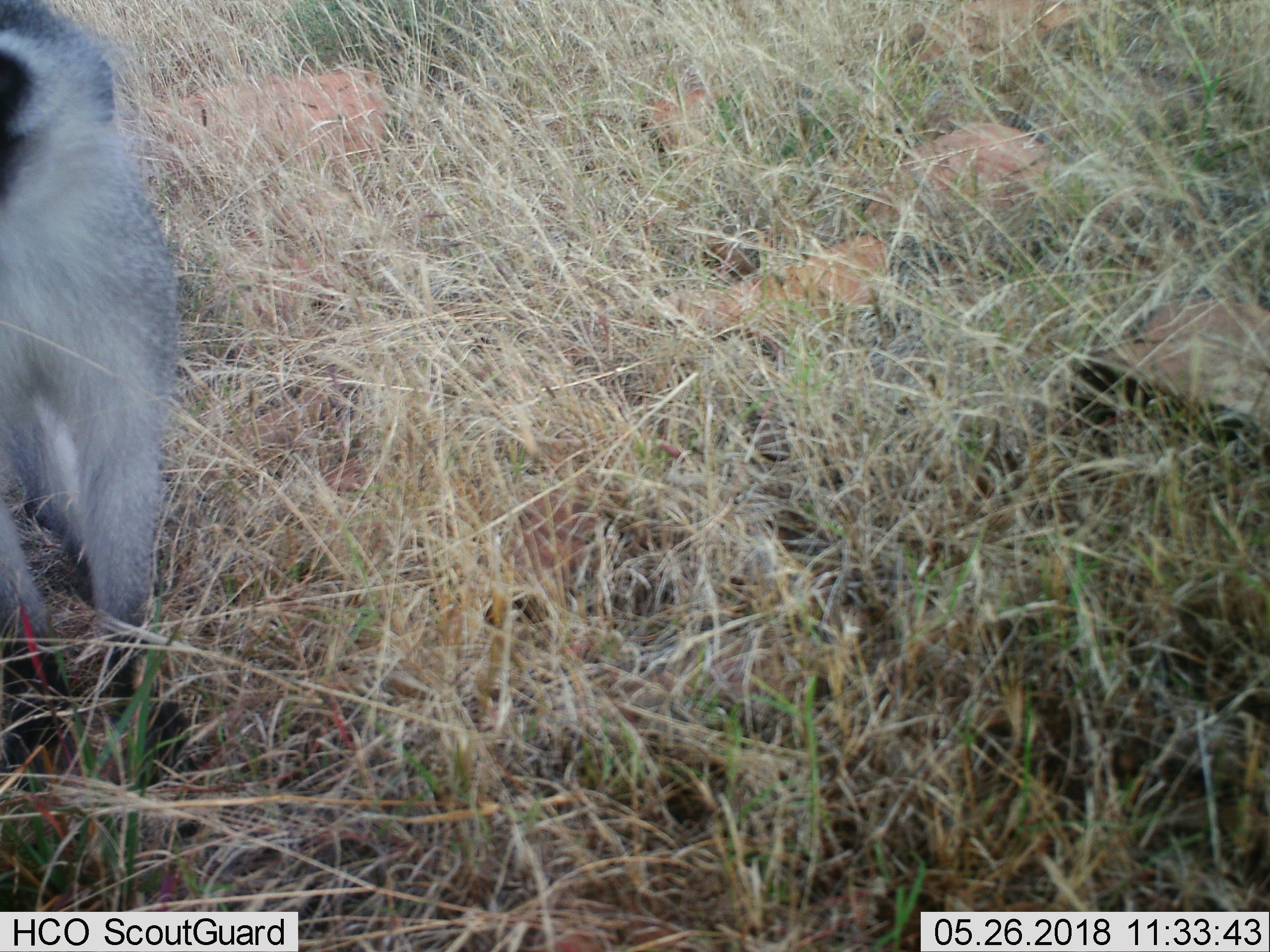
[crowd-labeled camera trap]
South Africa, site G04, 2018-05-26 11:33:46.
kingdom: Animalia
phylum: Chordata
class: Mammalia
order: Primates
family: Cercopithecidae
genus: Chlorocebus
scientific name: Chlorocebus pygerythrus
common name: vervet monkey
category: monkeyvervet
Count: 1.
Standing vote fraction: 43%.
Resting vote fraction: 43%.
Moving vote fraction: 29%.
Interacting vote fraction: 0%.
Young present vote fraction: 0%.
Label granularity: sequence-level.